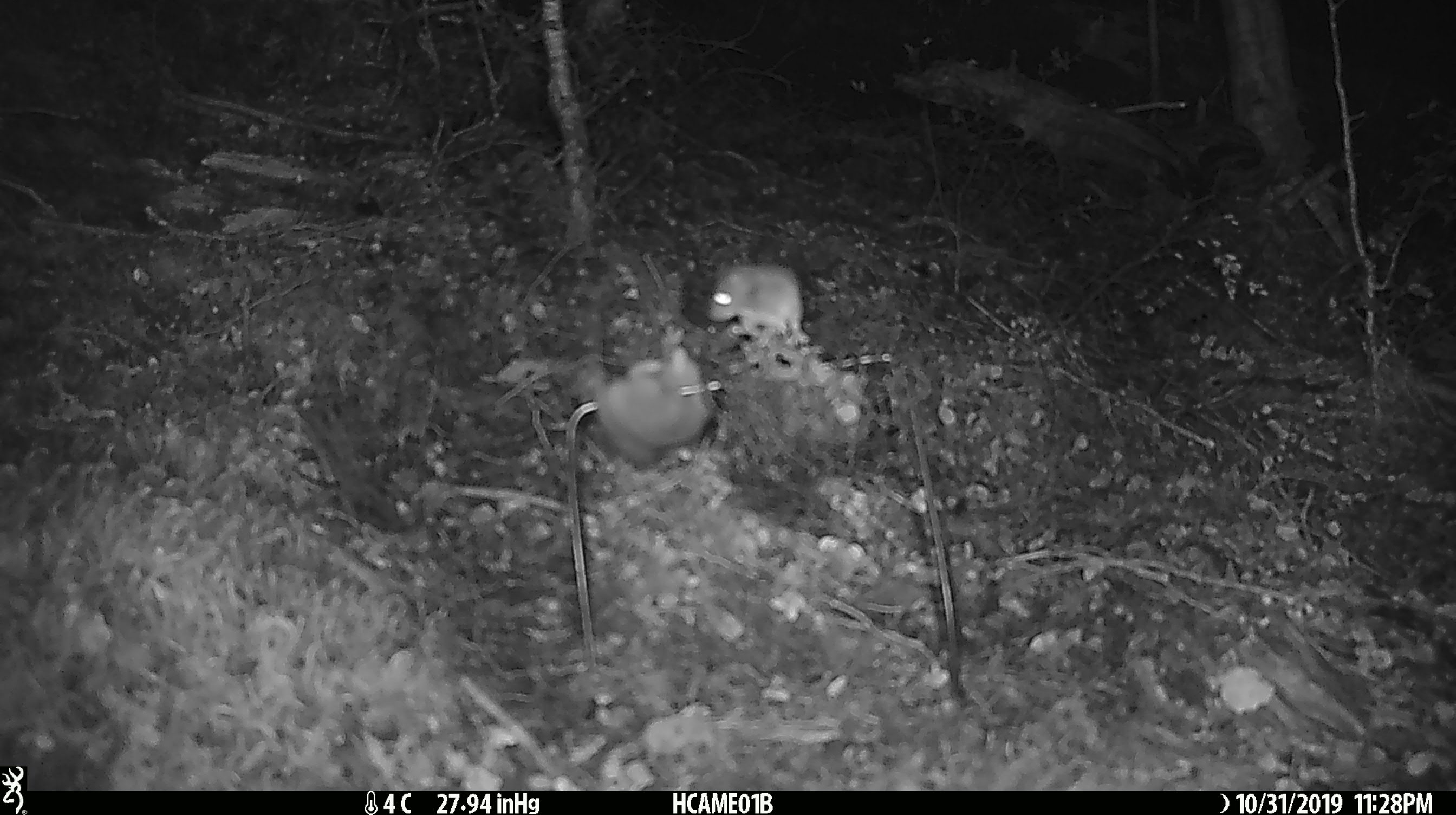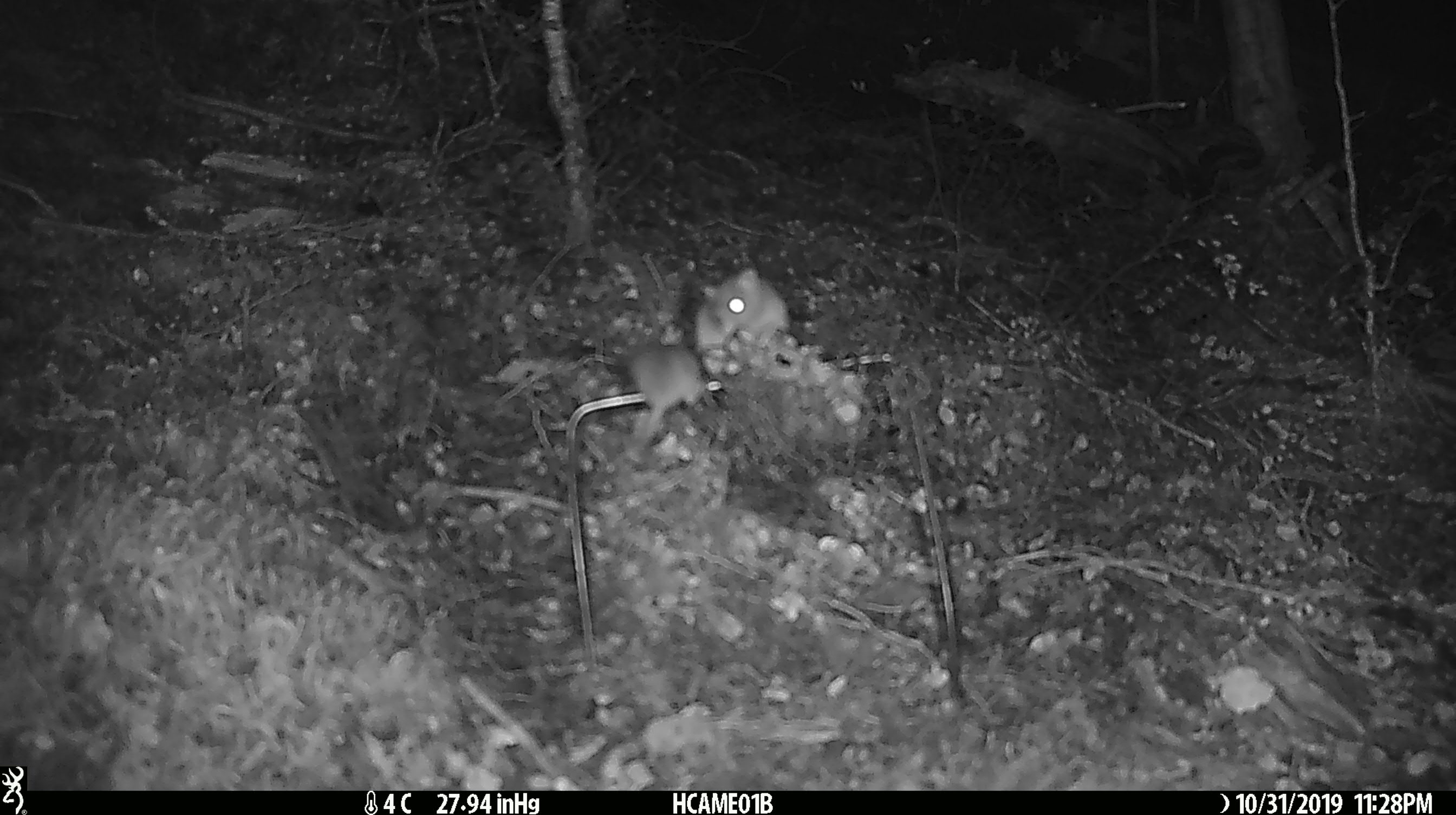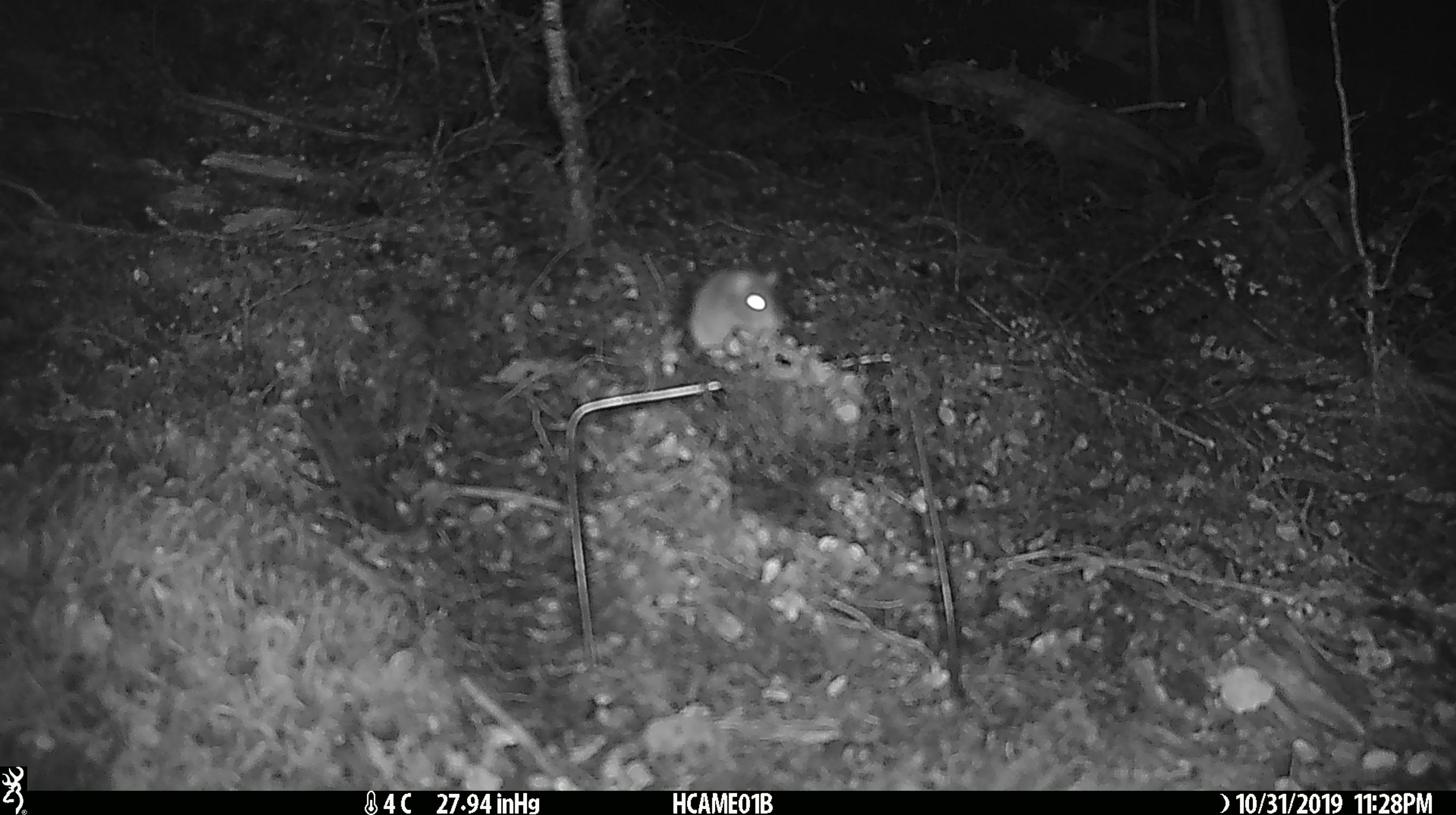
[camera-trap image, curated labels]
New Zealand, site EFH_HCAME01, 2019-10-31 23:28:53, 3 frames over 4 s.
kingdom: Animalia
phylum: Chordata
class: Mammalia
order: Rodentia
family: Muridae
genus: Mus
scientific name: Mus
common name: mouse